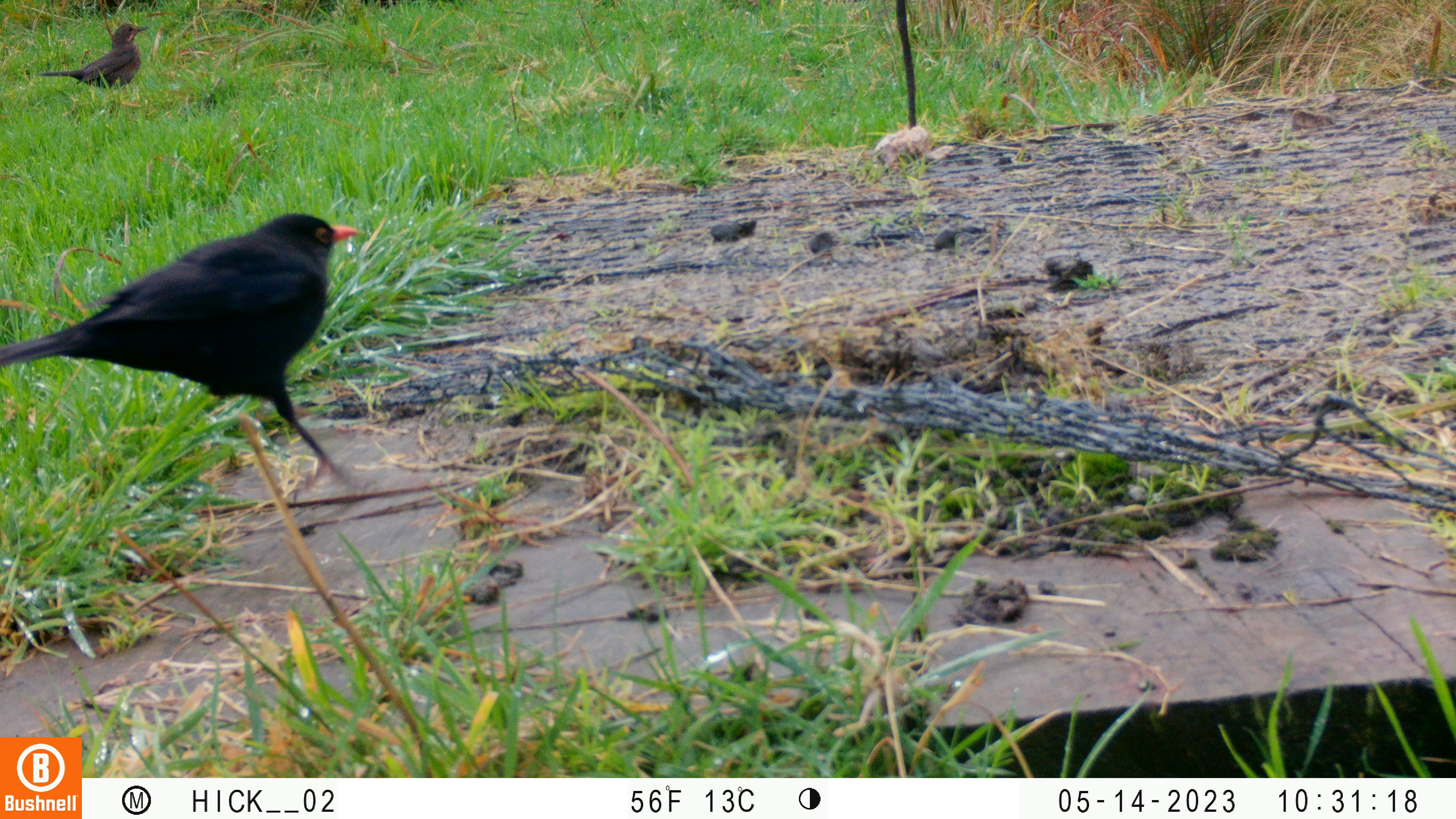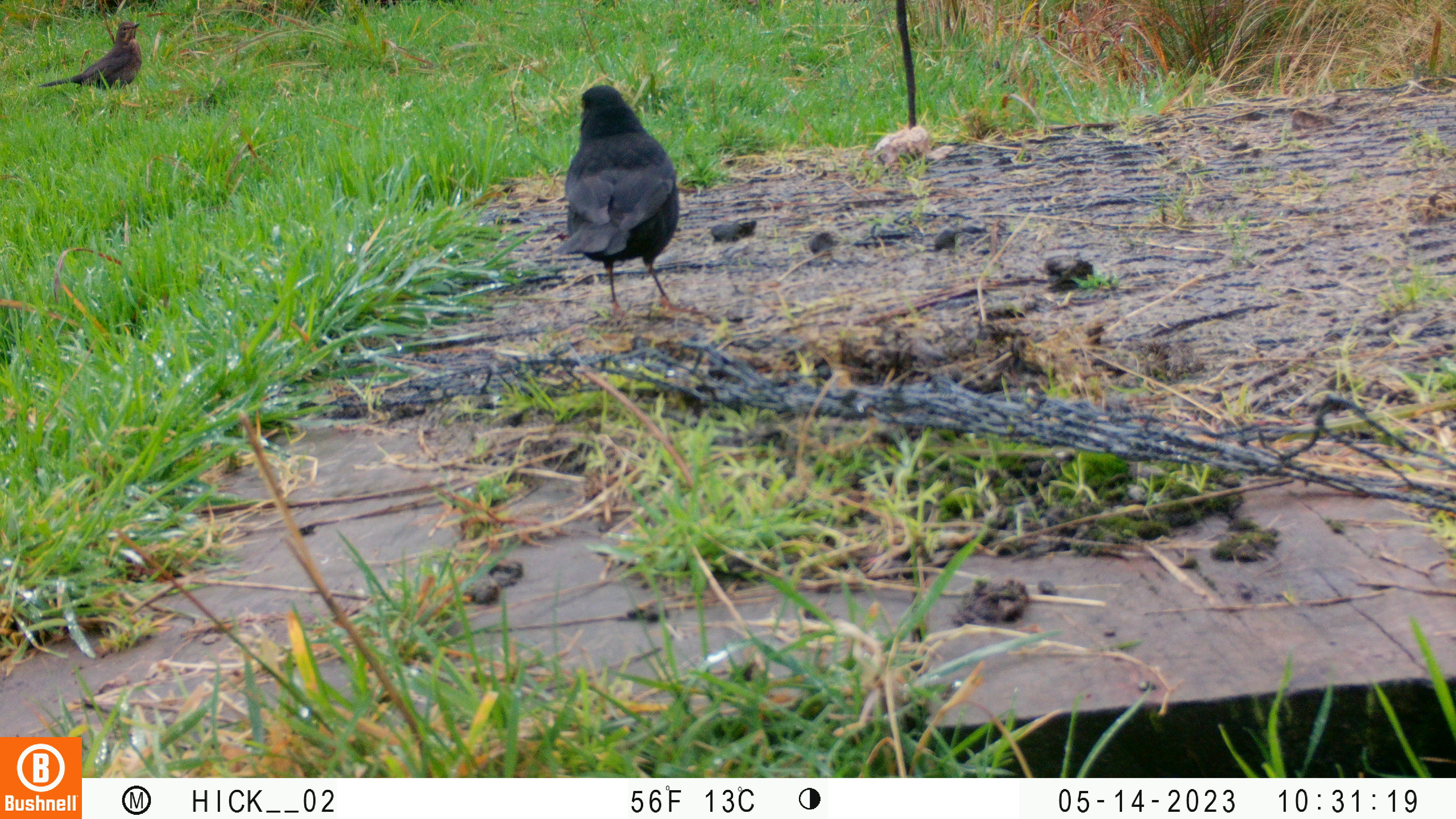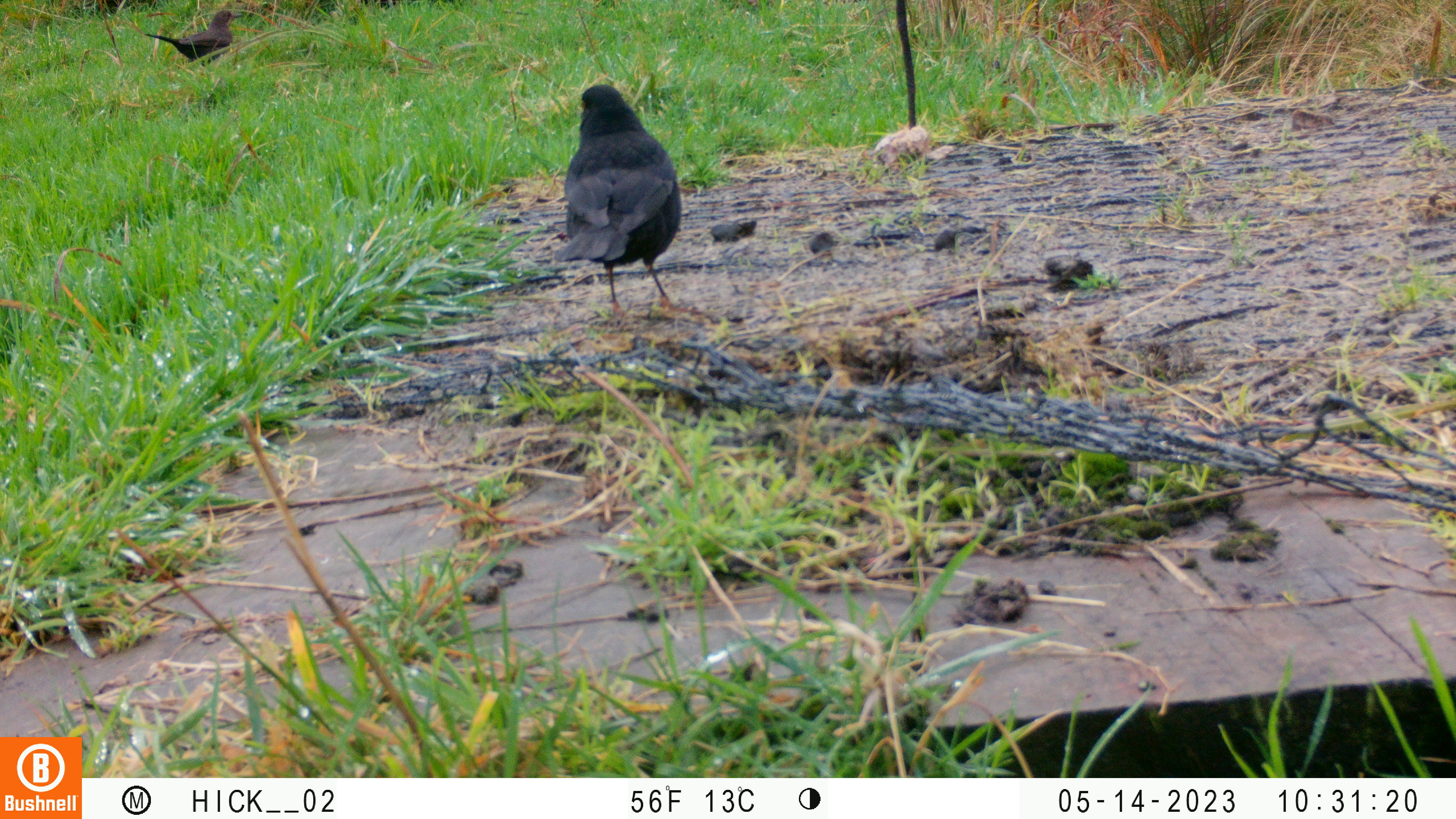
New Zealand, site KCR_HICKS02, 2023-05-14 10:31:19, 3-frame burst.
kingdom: Animalia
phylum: Chordata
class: Aves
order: Passeriformes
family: Turdidae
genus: Turdus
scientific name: Turdus merula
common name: eurasian blackbird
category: blackbird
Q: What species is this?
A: Blackbird (eurasian blackbird) (Turdus merula).